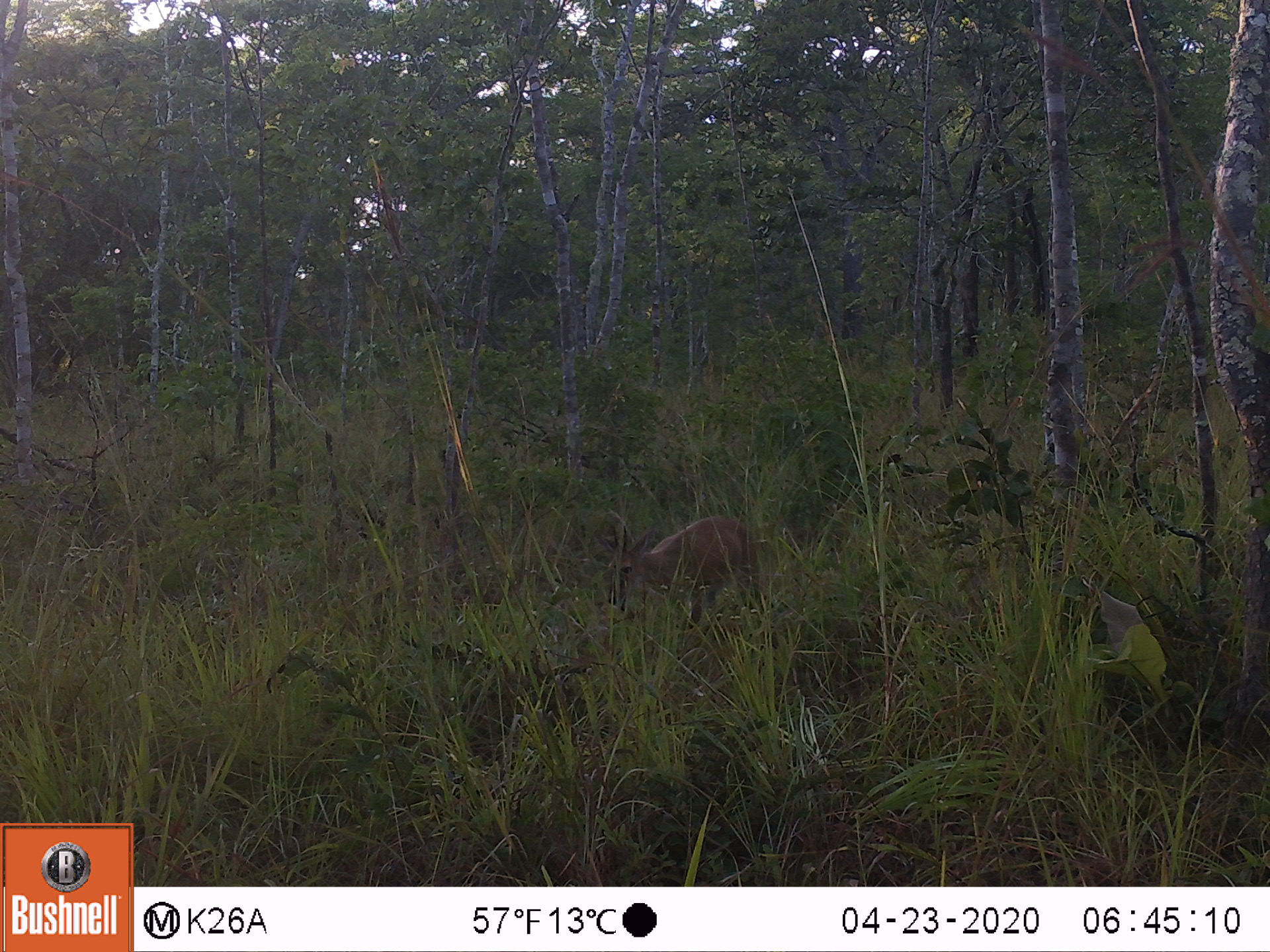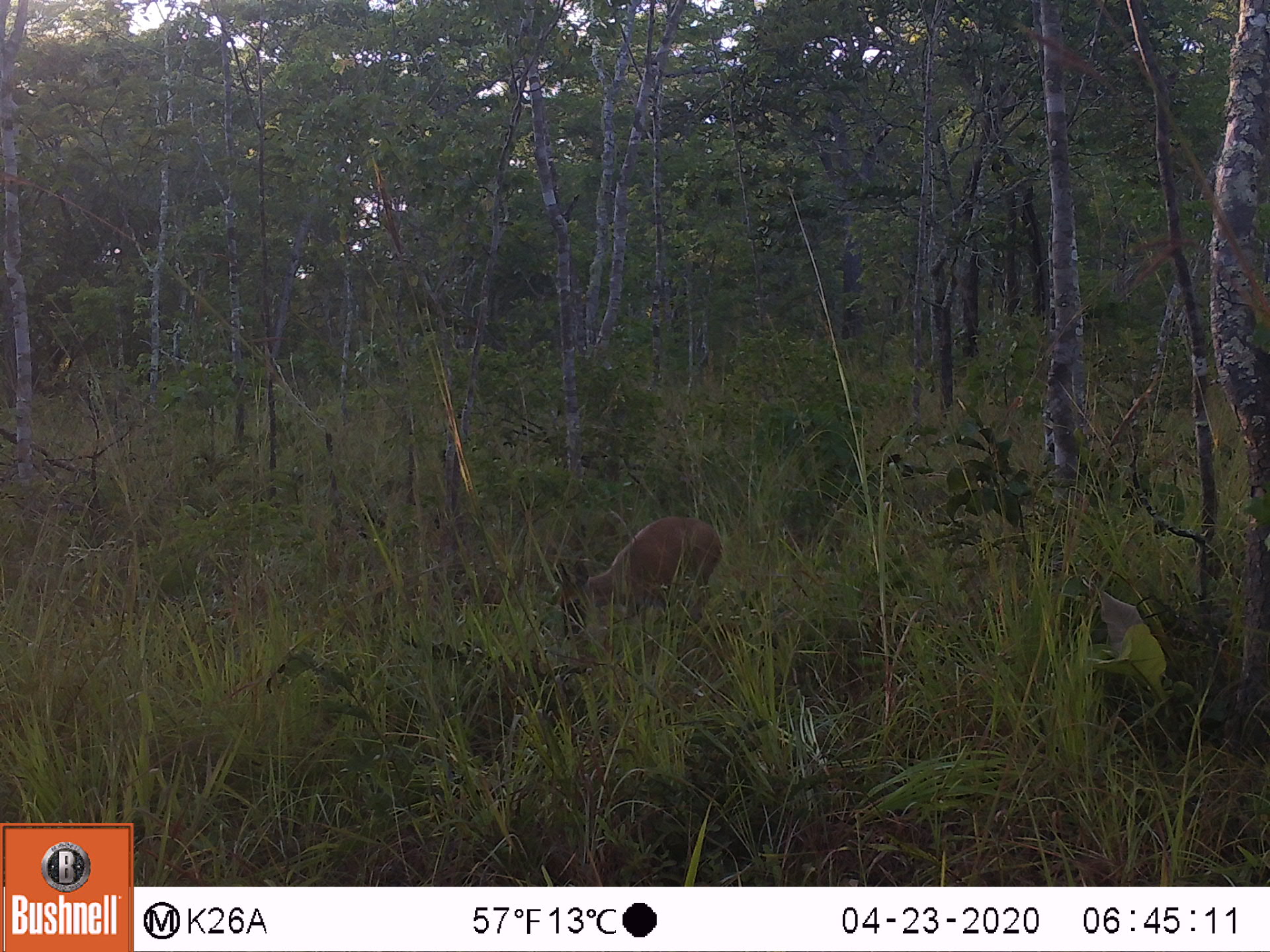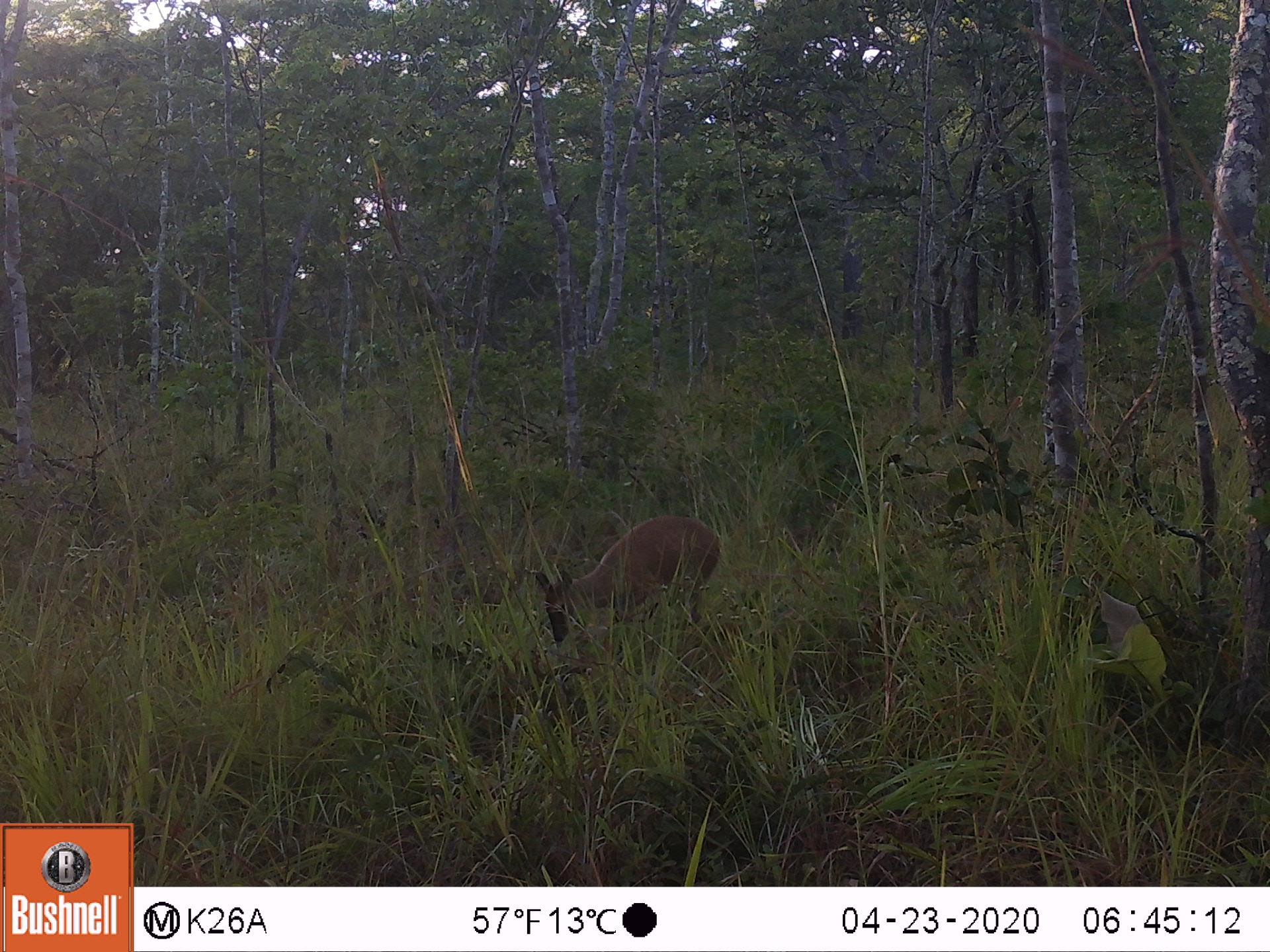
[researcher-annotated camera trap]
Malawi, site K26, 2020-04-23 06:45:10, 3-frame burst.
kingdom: Animalia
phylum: Chordata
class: Mammalia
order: Artiodactyla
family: Bovidae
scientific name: Antilopinae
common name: small antelope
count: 1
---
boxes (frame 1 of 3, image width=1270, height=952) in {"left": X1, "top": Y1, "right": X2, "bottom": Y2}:
small antelope: {"left": 602, "top": 516, "right": 767, "bottom": 627}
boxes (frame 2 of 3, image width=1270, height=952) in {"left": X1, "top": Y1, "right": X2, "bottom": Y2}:
small antelope: {"left": 540, "top": 514, "right": 720, "bottom": 638}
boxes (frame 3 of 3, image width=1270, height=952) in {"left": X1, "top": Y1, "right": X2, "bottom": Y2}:
small antelope: {"left": 538, "top": 511, "right": 720, "bottom": 644}